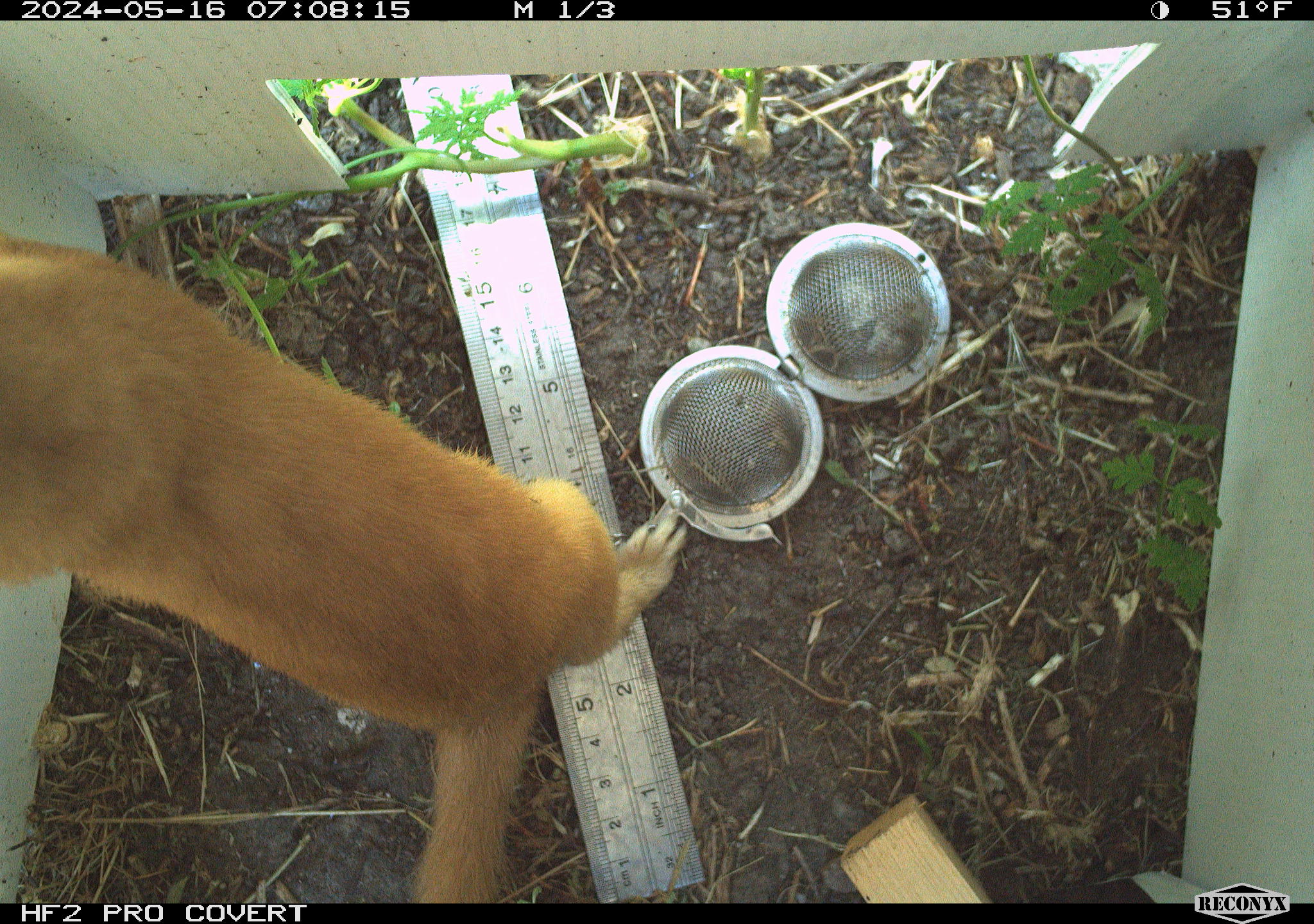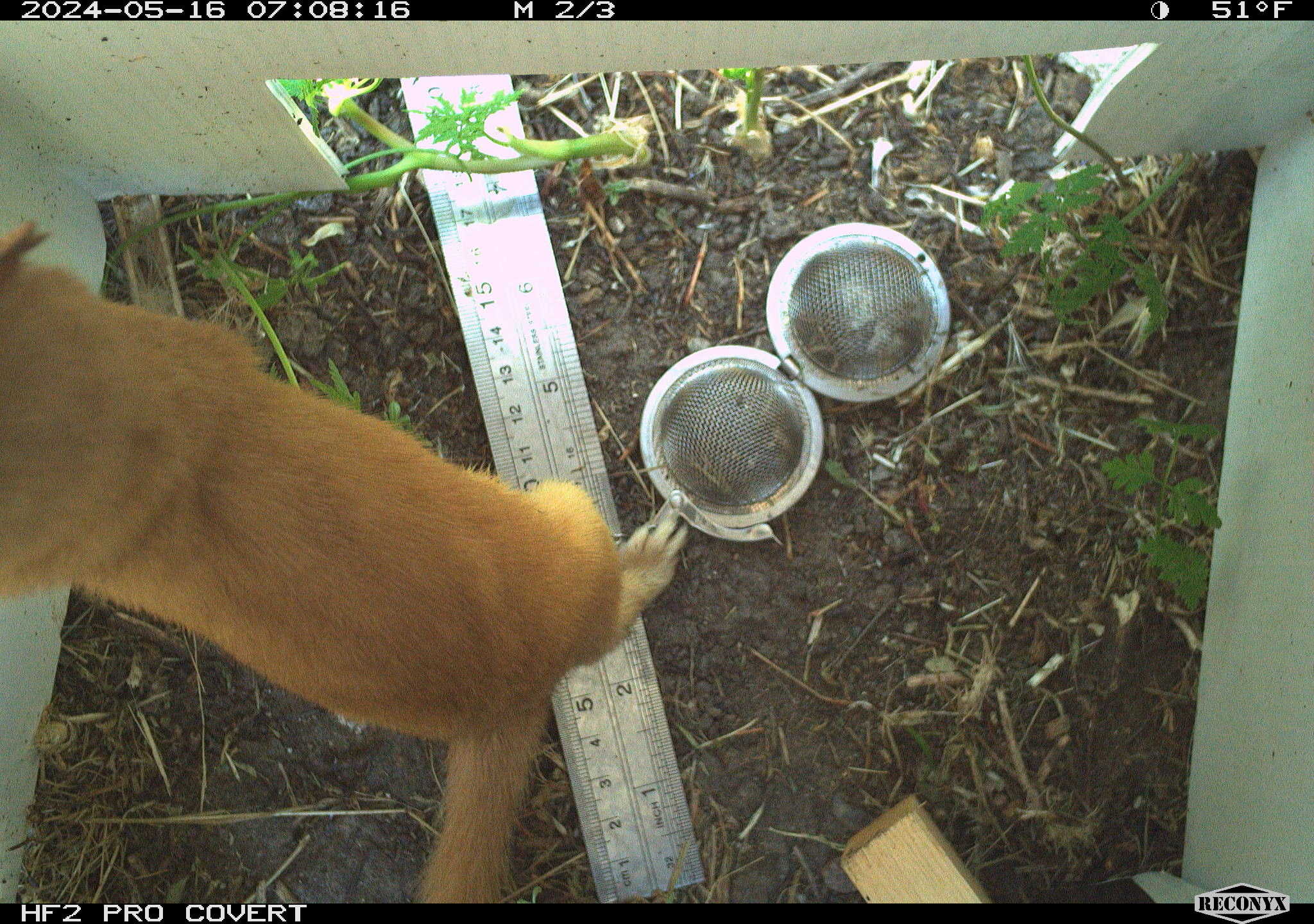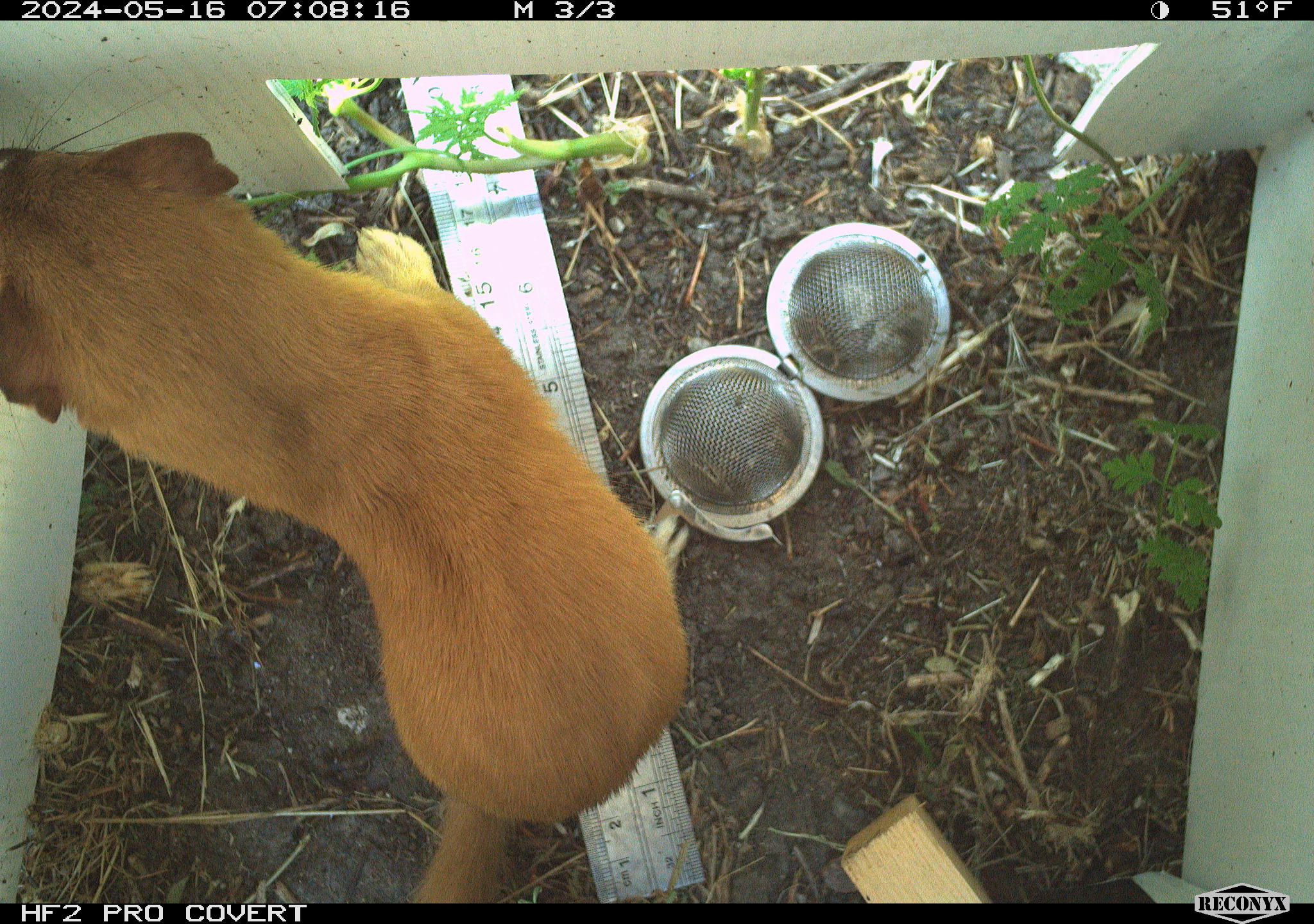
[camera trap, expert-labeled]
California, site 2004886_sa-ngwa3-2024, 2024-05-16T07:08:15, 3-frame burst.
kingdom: Animalia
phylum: Chordata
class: Mammalia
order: Carnivora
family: Mustelidae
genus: Neogale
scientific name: Neogale frenata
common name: long-tailed weasel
Long-tailed weasel (Neogale frenata).